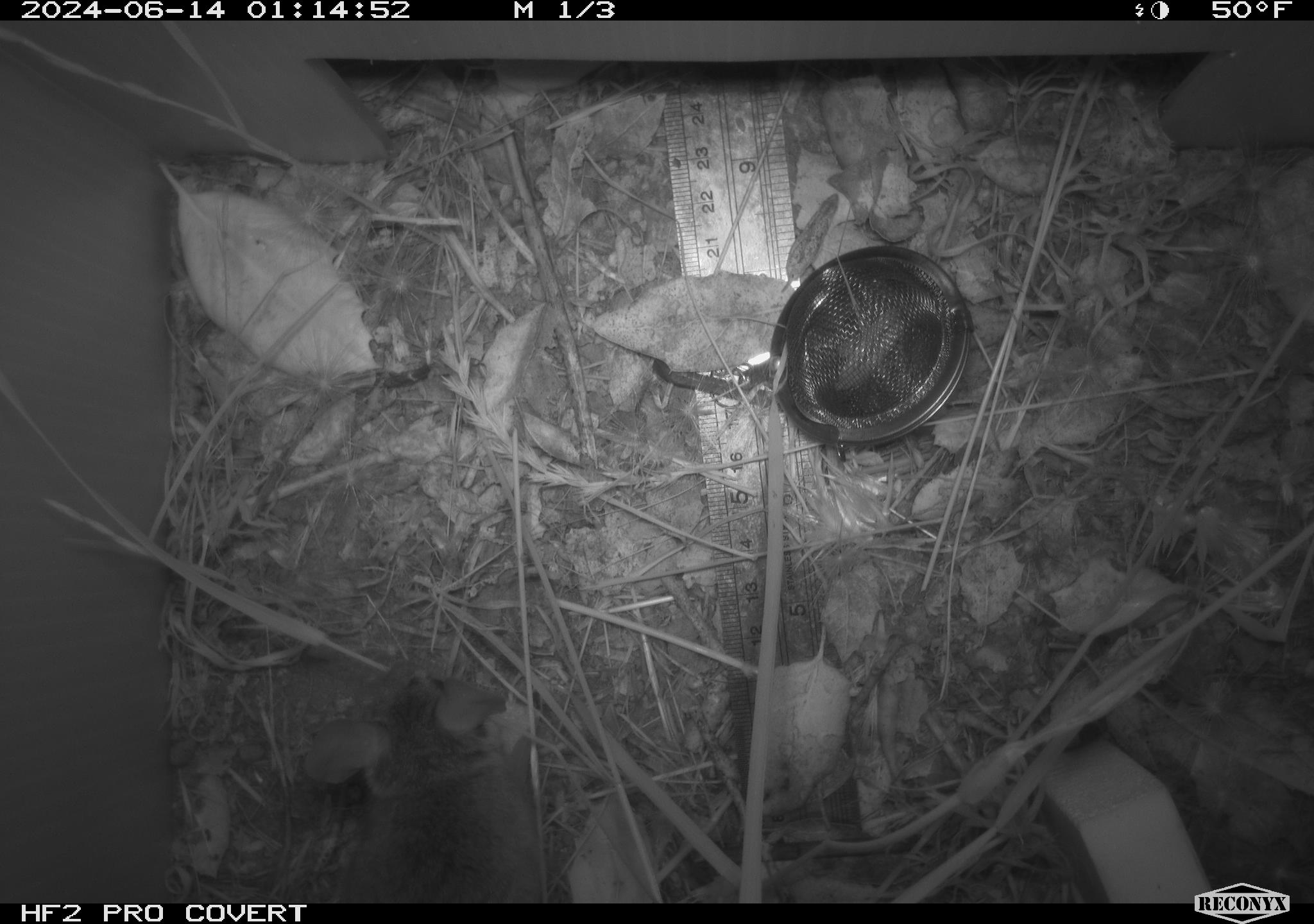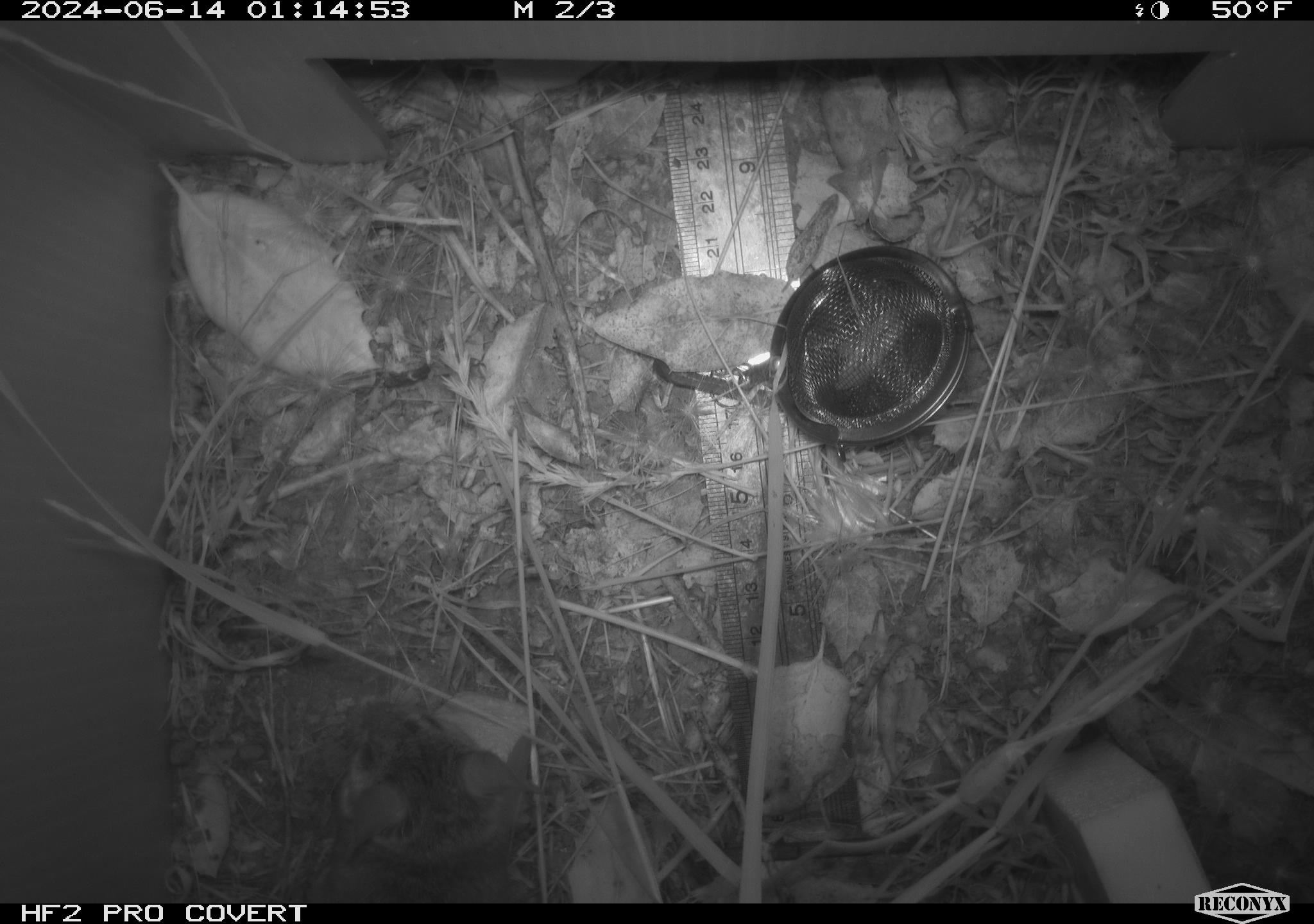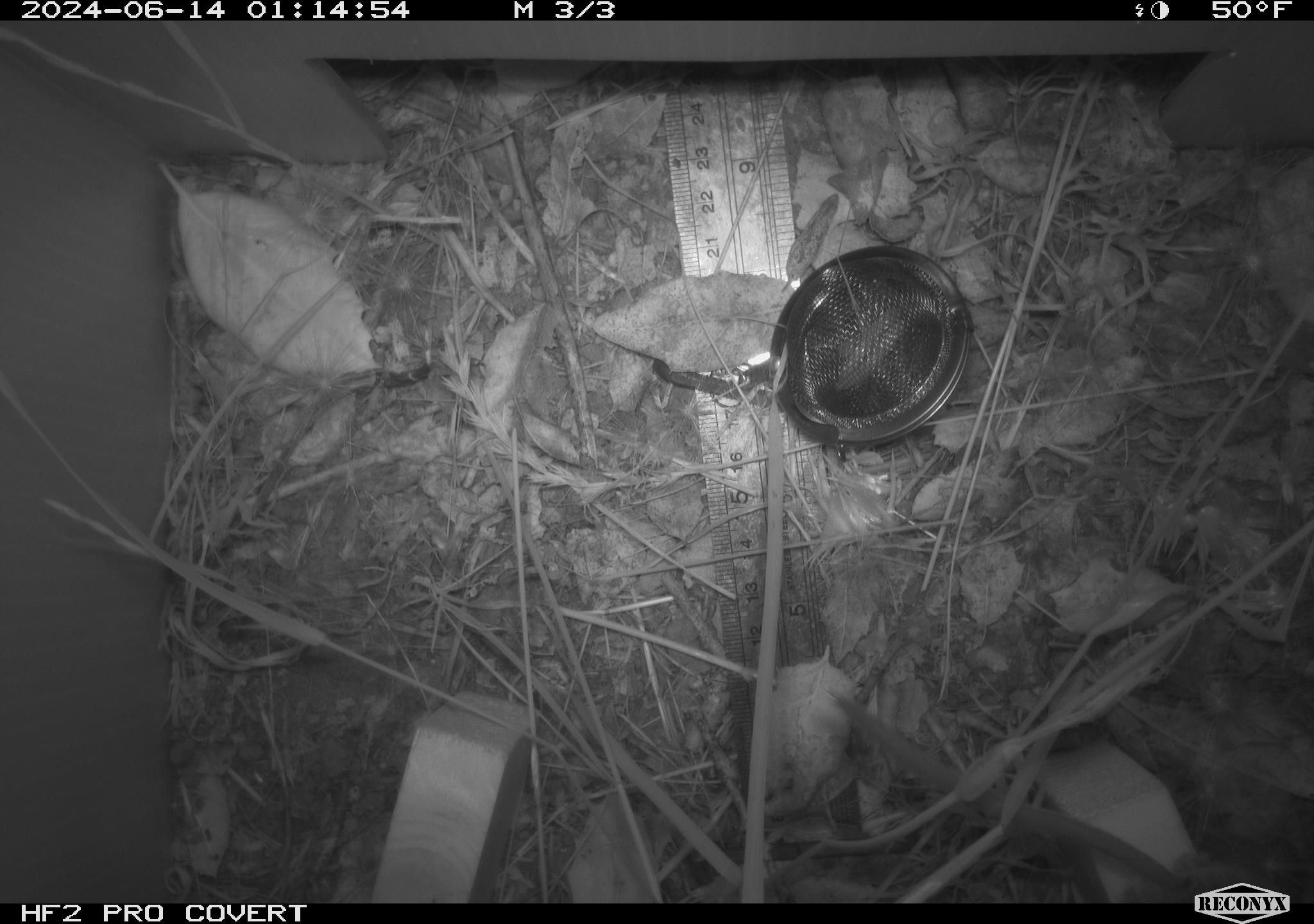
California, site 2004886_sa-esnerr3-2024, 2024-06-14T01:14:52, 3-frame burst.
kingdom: Animalia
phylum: Chordata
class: Mammalia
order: Rodentia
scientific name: Rodentia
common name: rodent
Rodent (Rodentia).